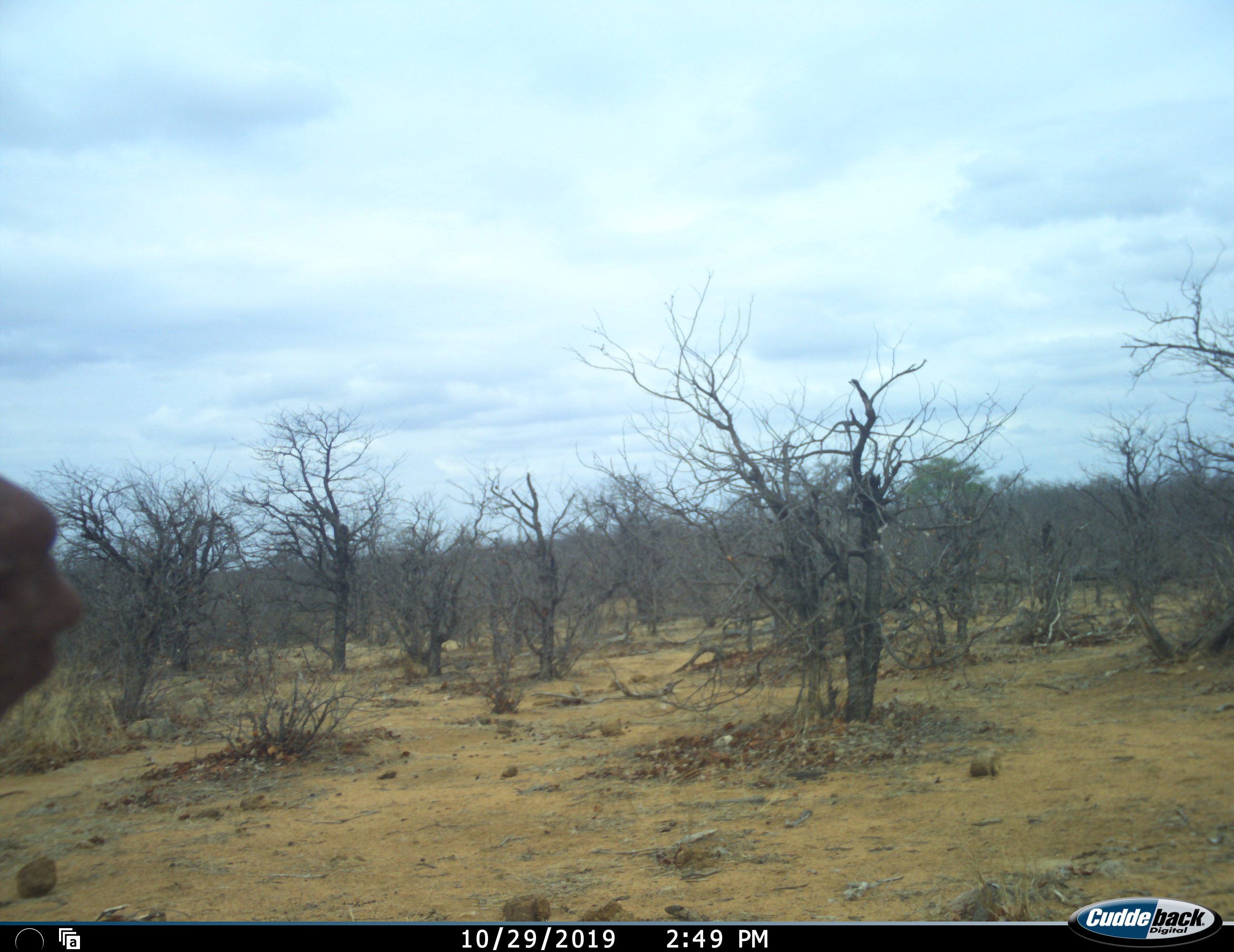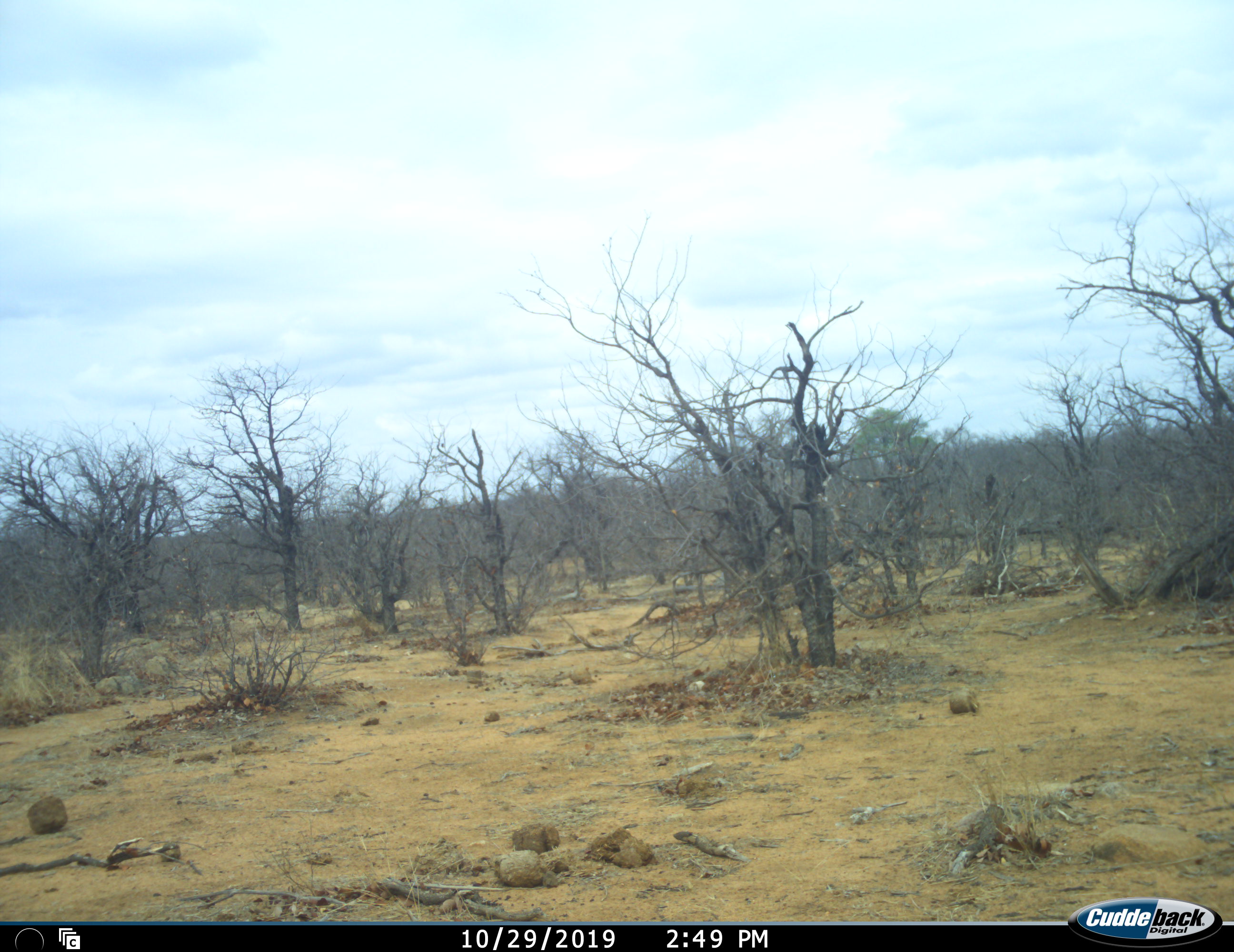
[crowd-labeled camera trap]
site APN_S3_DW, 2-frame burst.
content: unidentified animal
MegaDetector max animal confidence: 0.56